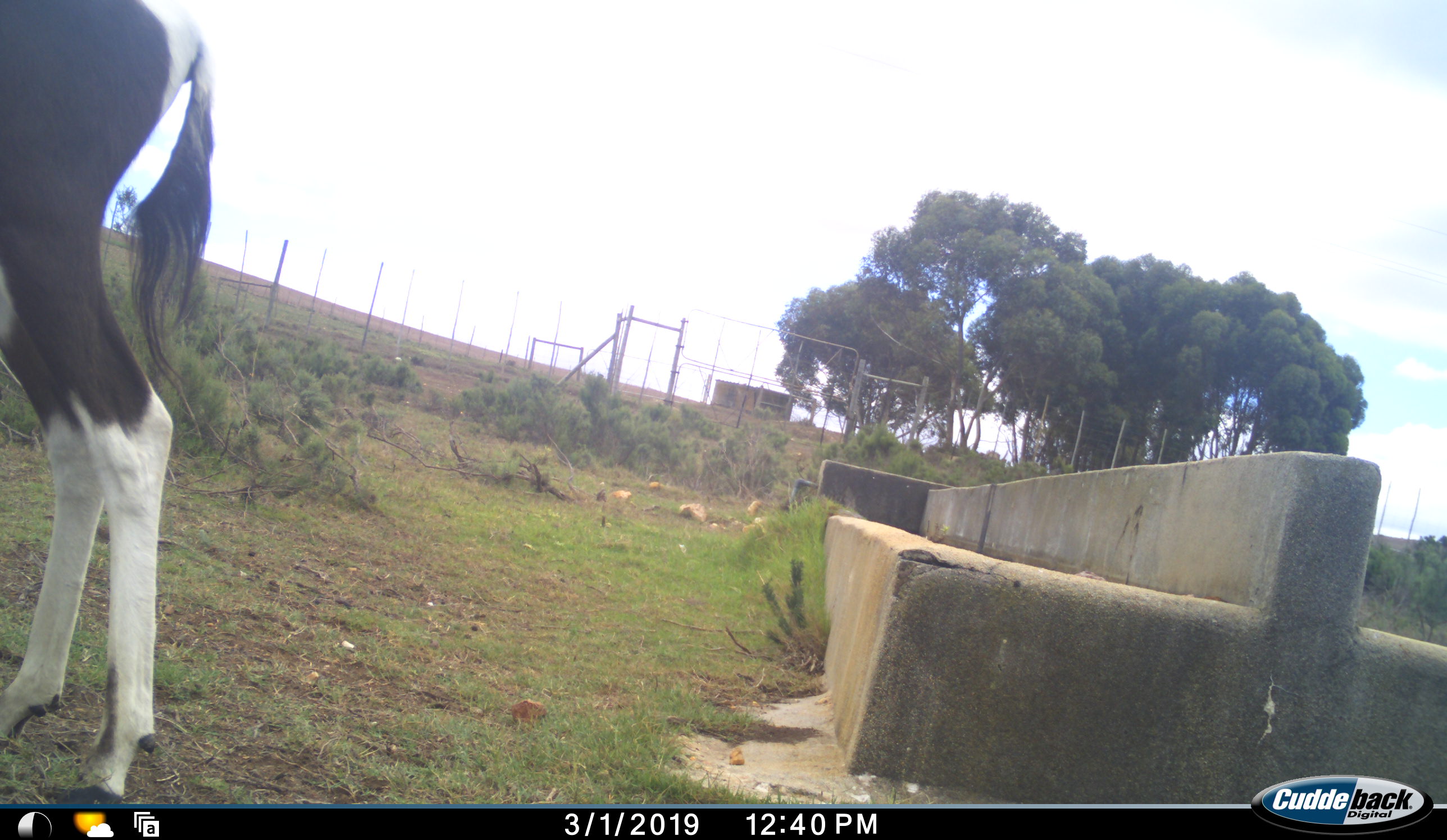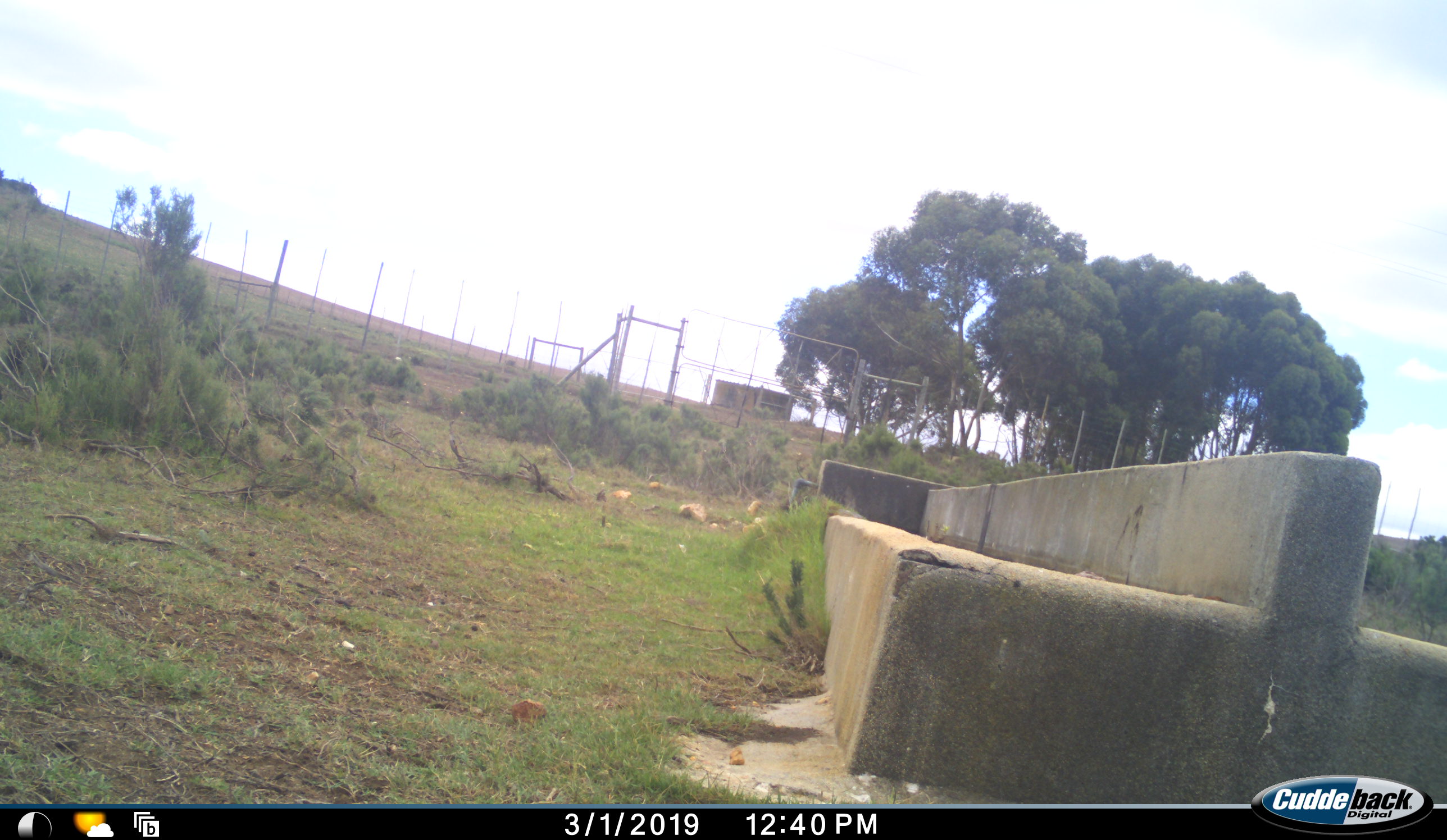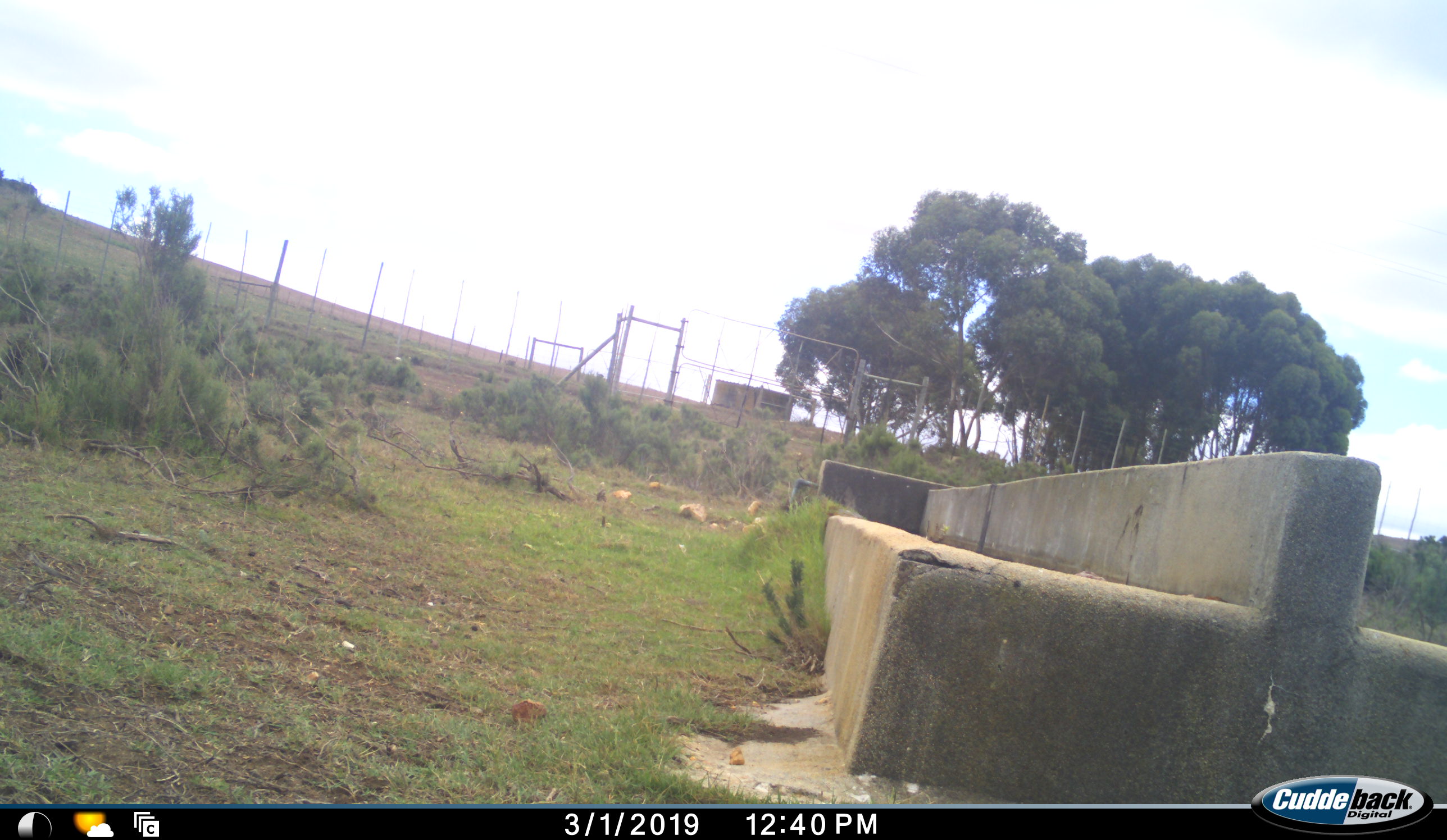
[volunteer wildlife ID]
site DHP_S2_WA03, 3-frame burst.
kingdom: Animalia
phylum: Chordata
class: Mammalia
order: Artiodactyla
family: Bovidae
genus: Damaliscus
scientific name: Damaliscus pygargus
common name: bontebok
Bontebok (Damaliscus pygargus), count 1. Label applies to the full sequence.